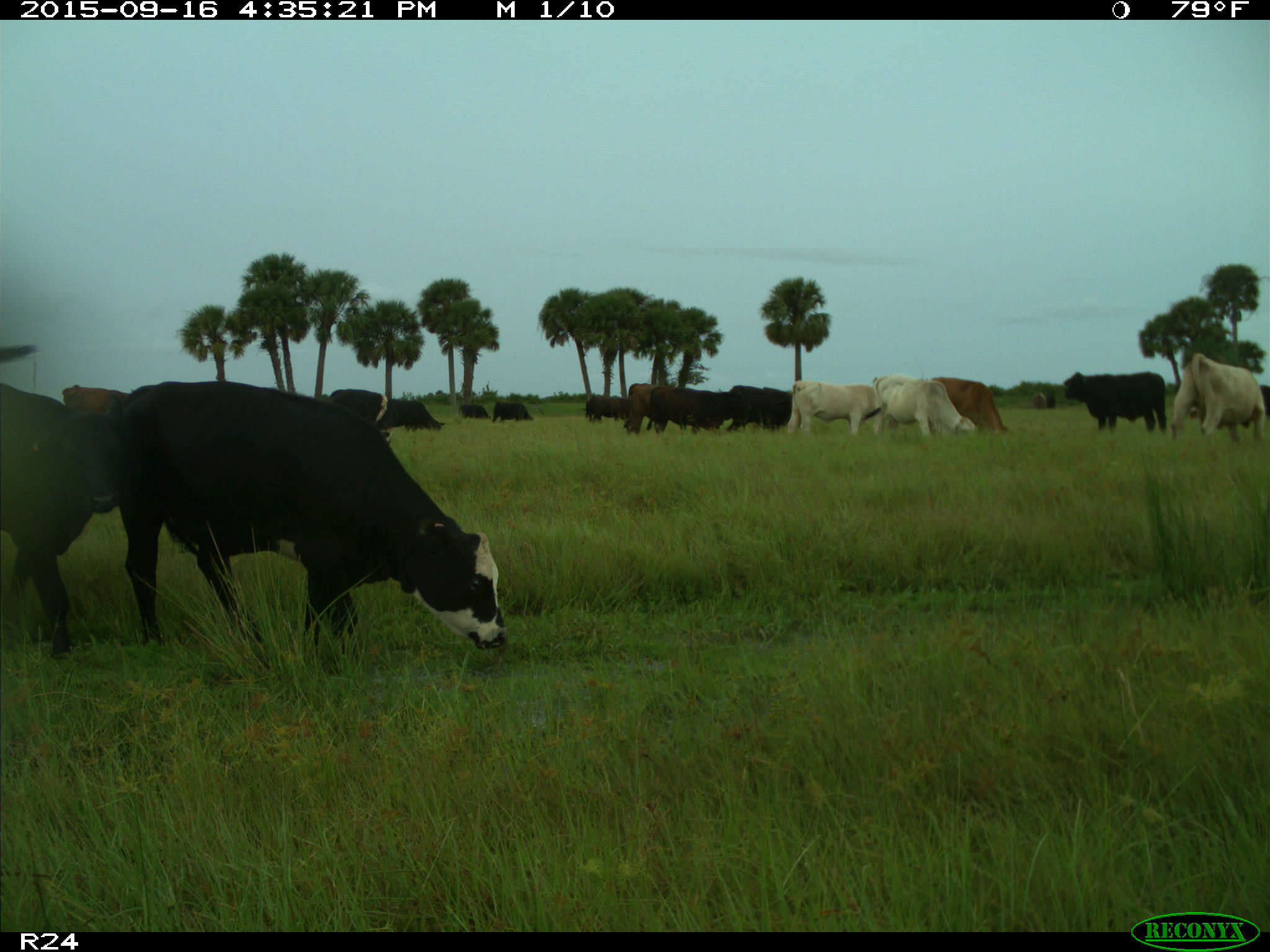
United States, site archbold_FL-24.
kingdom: Animalia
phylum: Chordata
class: Mammalia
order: Artiodactyla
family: Bovidae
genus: Bos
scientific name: Bos taurus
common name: domestic cow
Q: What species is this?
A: Bos taurus (domestic cow).